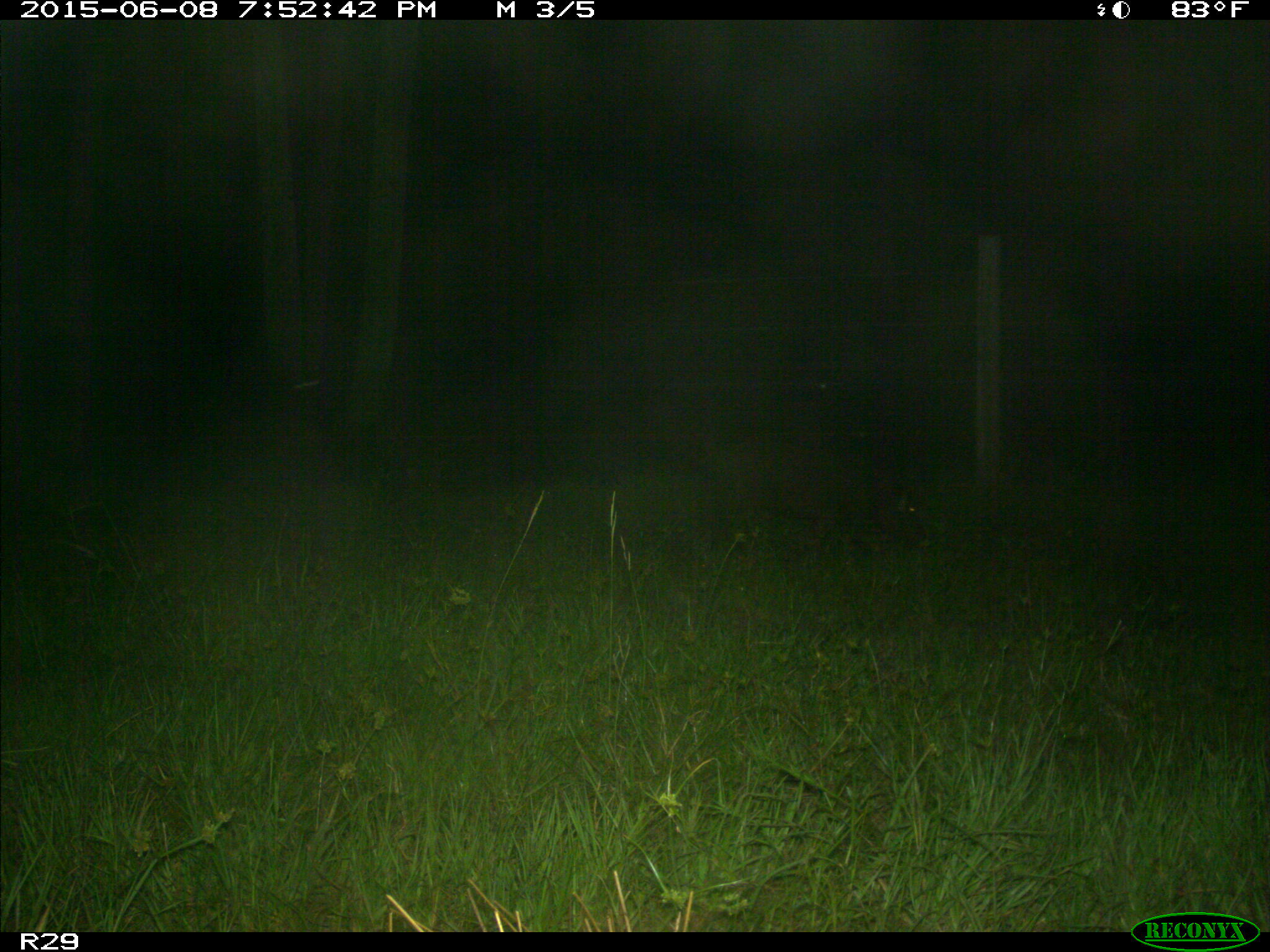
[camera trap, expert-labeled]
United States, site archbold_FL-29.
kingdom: Animalia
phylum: Chordata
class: Mammalia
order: Artiodactyla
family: Suidae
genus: Sus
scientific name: Sus scrofa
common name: wild boar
Sus scrofa (wild boar).